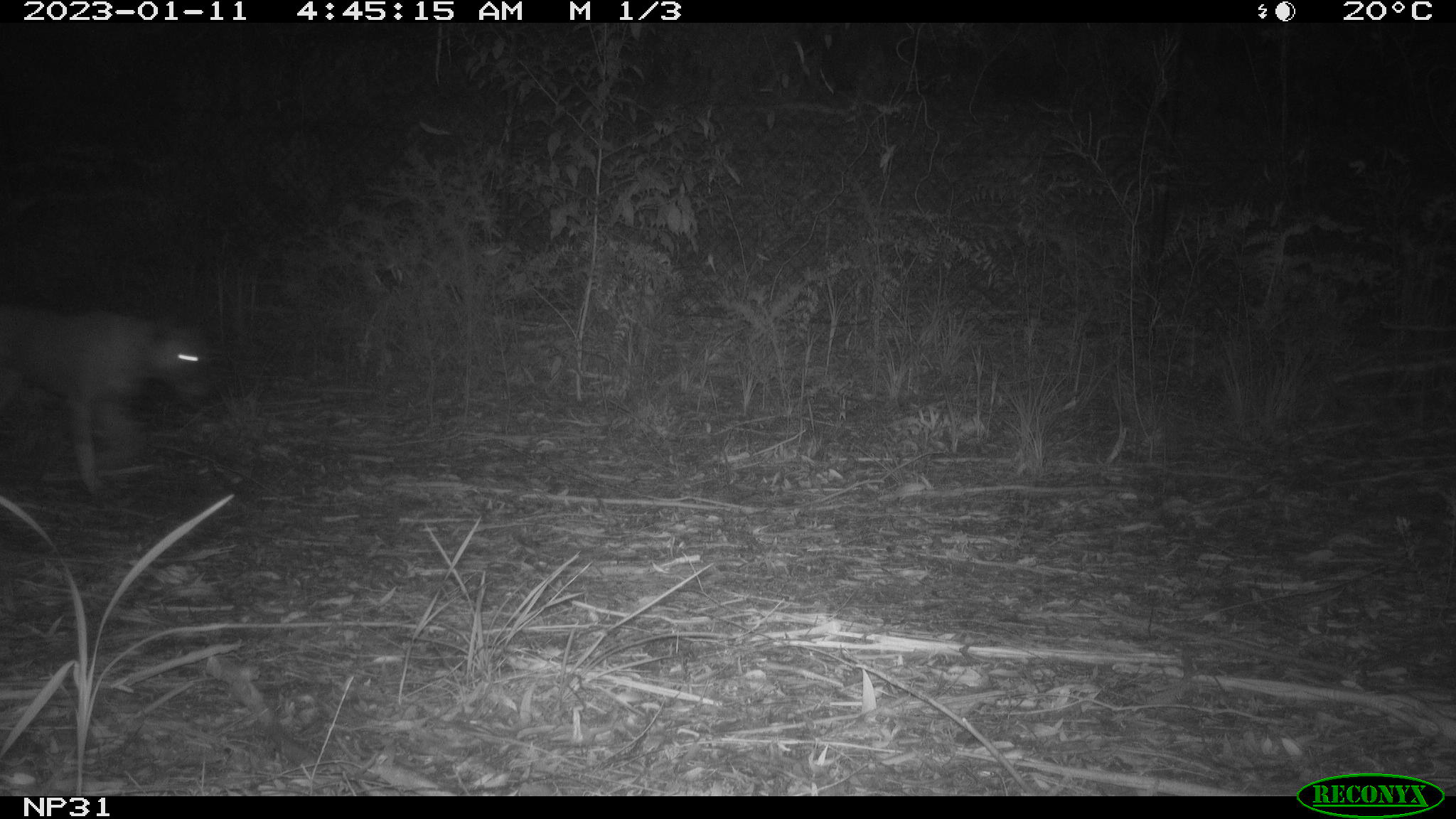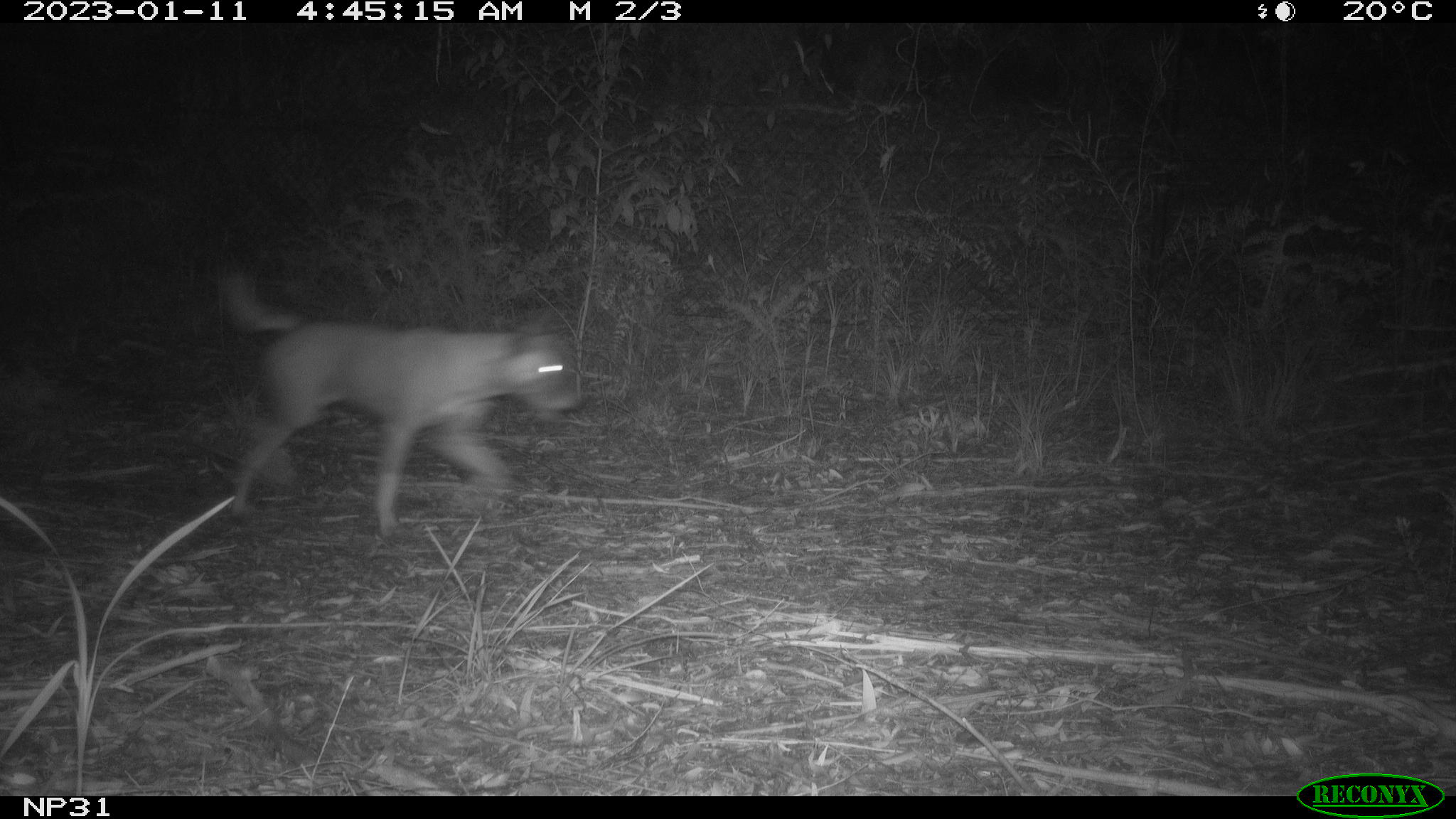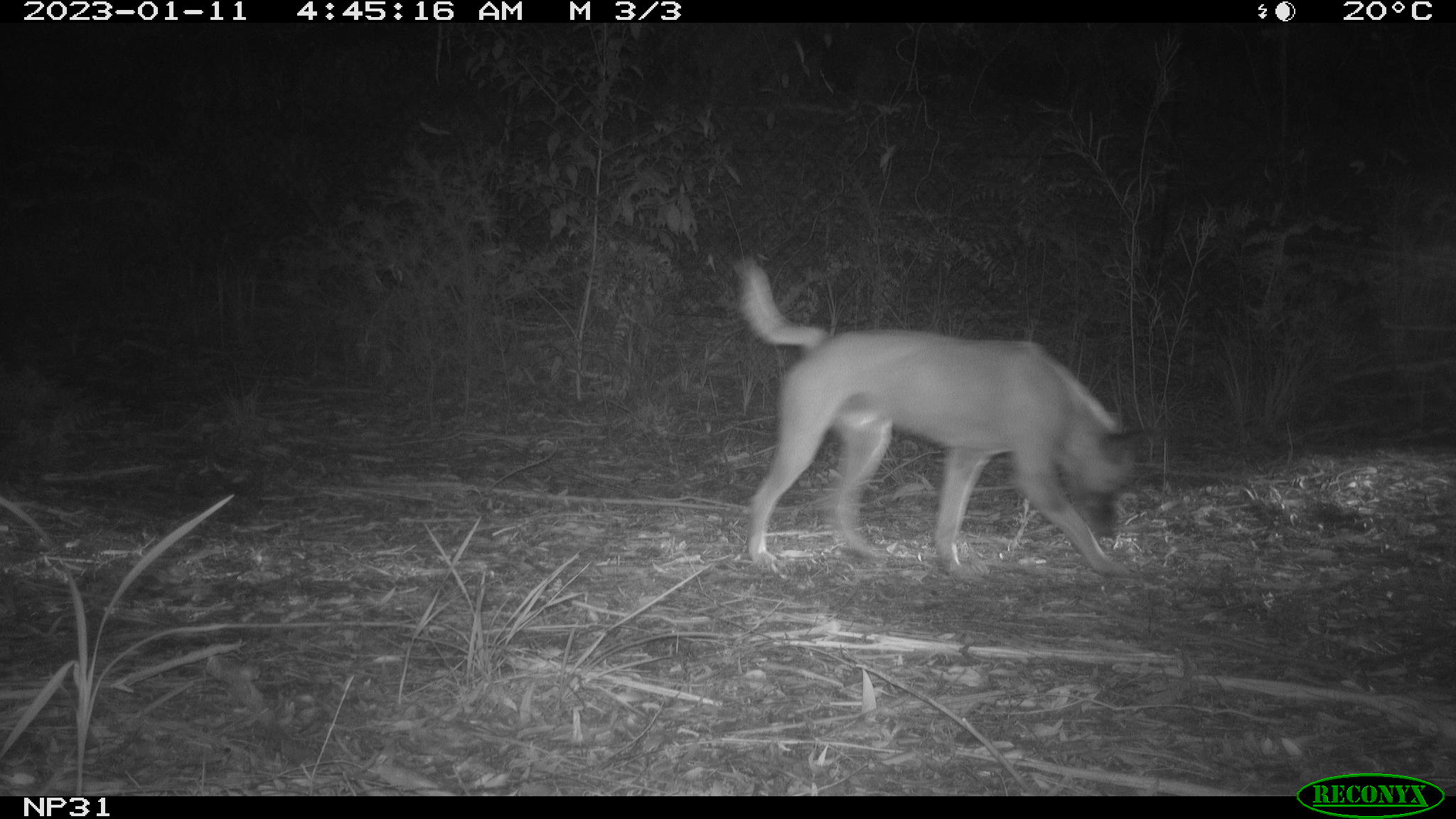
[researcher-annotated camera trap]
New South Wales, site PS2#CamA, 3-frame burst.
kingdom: Animalia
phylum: Chordata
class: Mammalia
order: Carnivora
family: Canidae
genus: Canis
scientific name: Canis familiaris dingo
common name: dingo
Dingo (Canis familiaris dingo).